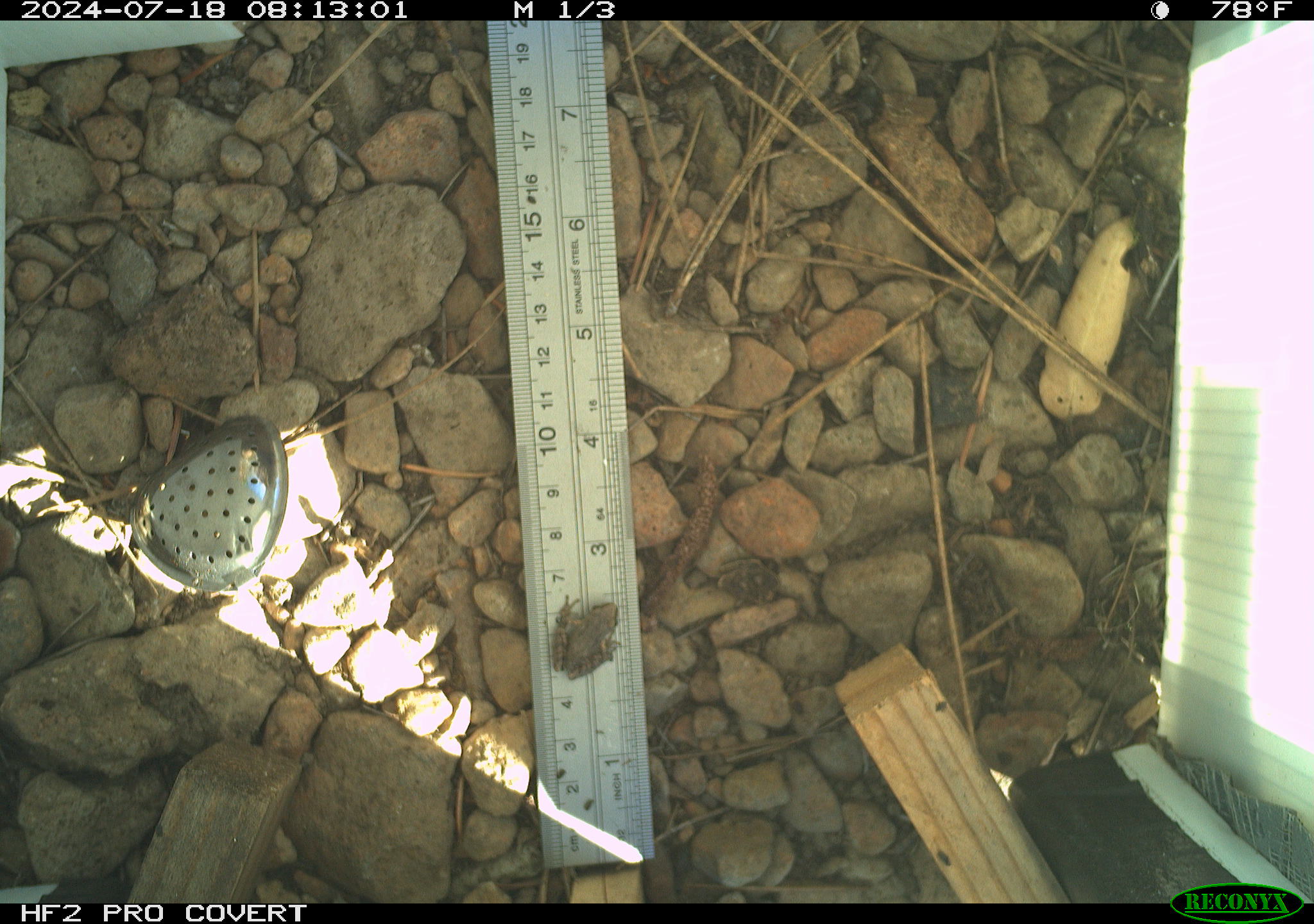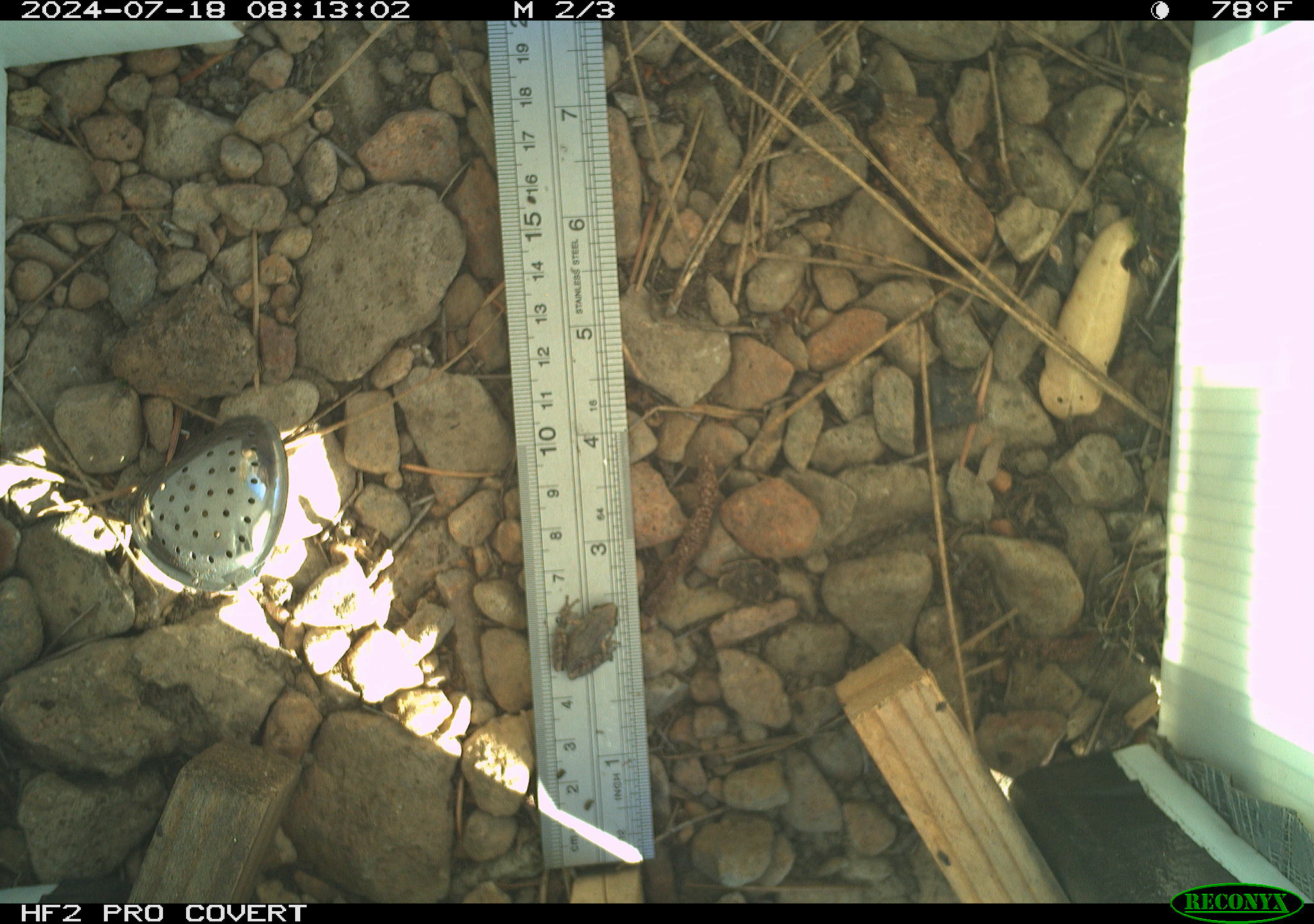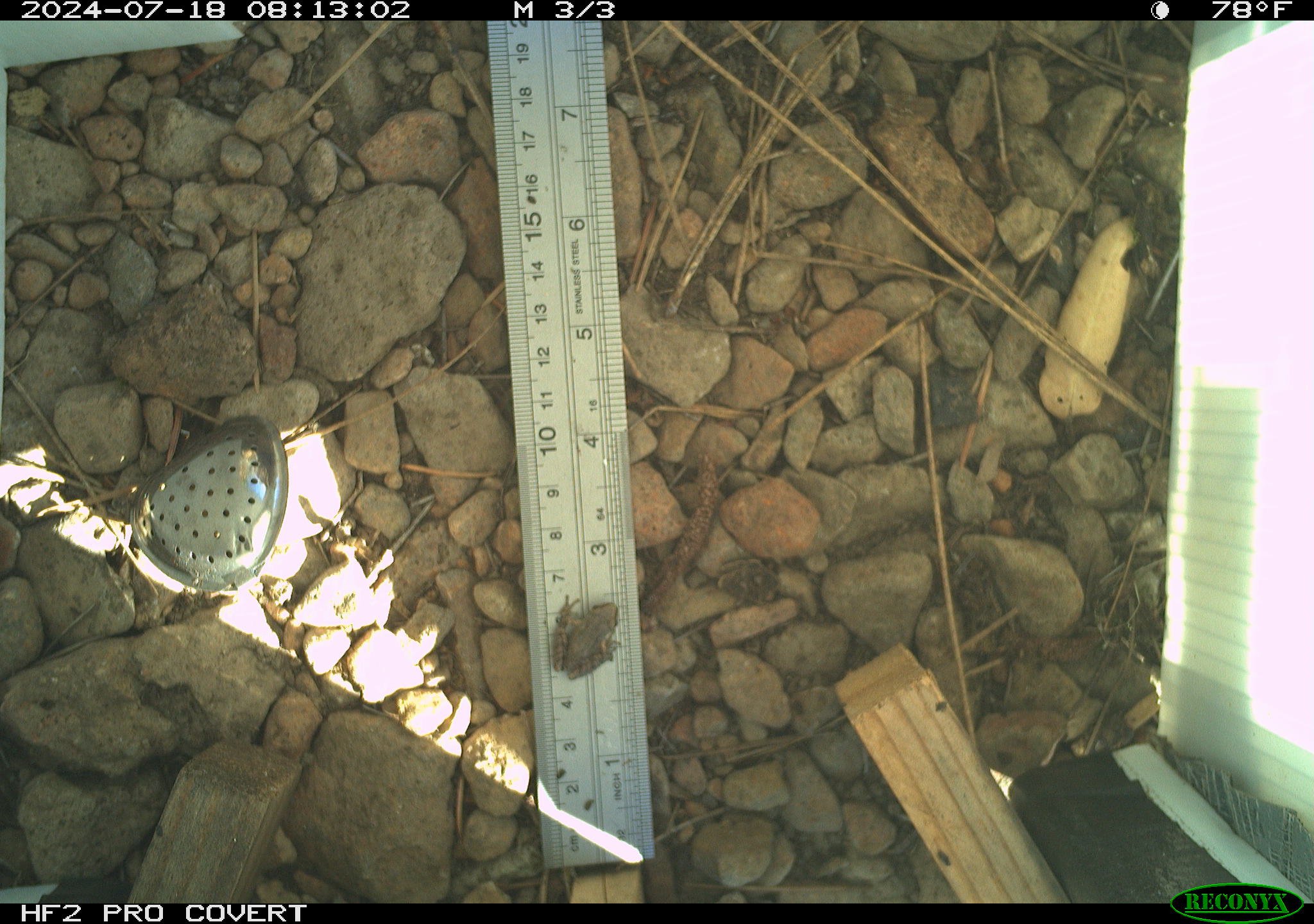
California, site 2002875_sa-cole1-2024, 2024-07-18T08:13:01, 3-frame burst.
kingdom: Animalia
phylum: Chordata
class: Amphibia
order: Anura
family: Hylidae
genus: Pseudacris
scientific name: Pseudacris regilla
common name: sierran treefrog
Sierran treefrog (Pseudacris regilla).